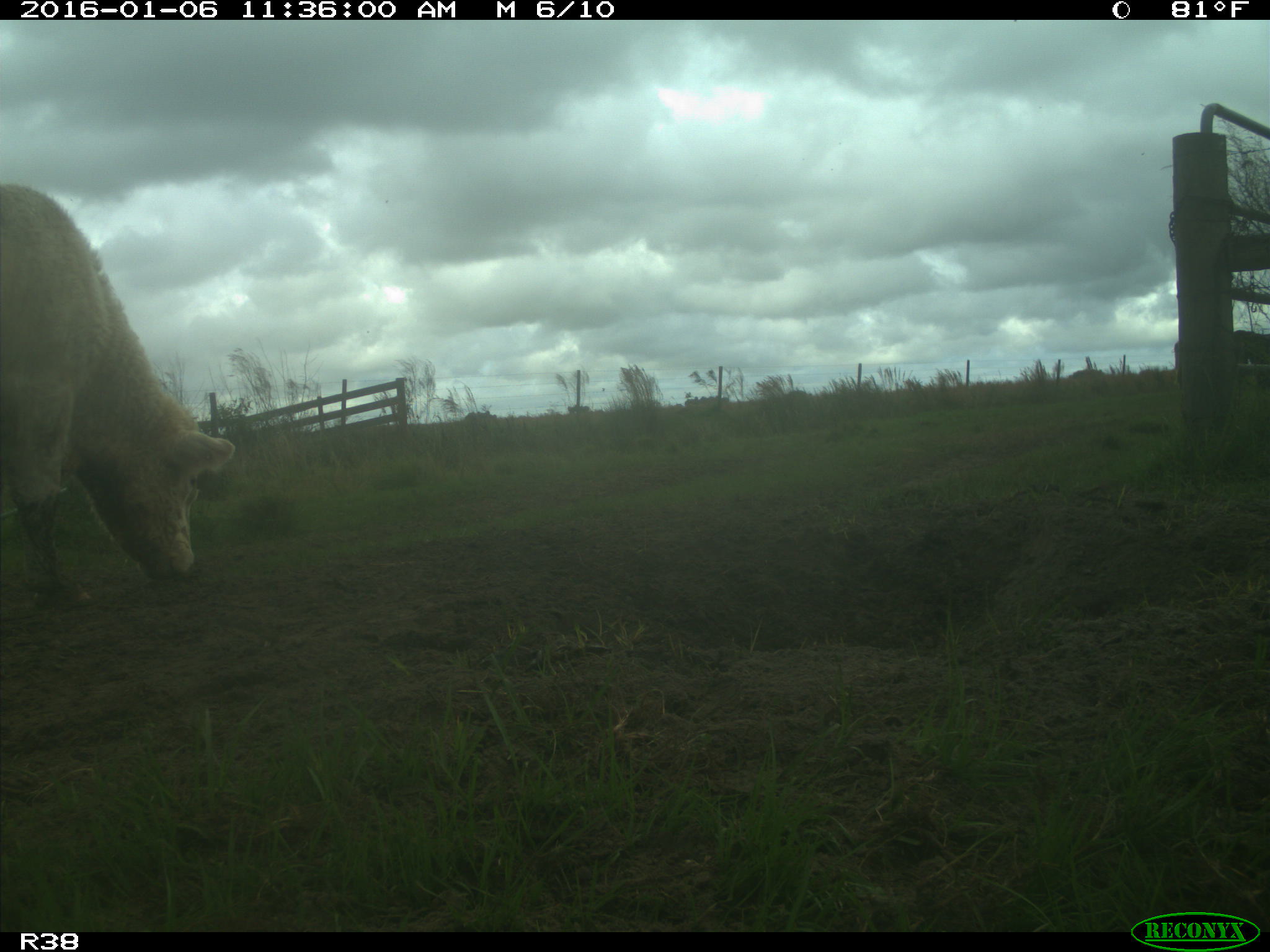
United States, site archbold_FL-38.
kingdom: Animalia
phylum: Chordata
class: Mammalia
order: Artiodactyla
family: Bovidae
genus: Bos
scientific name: Bos taurus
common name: domestic cow